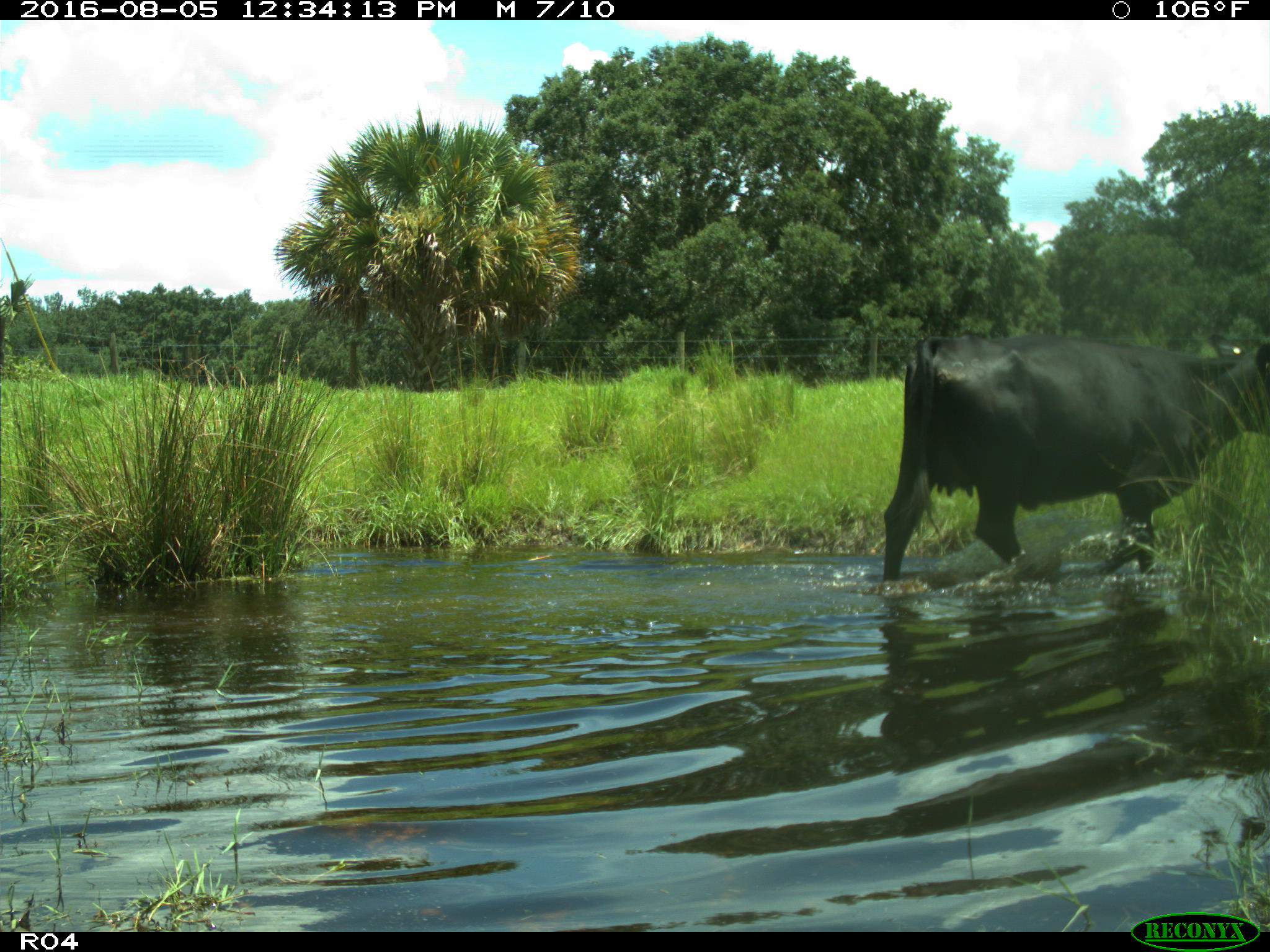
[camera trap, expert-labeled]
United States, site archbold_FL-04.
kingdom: Animalia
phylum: Chordata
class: Mammalia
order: Artiodactyla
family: Bovidae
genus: Bos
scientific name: Bos taurus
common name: domestic cow